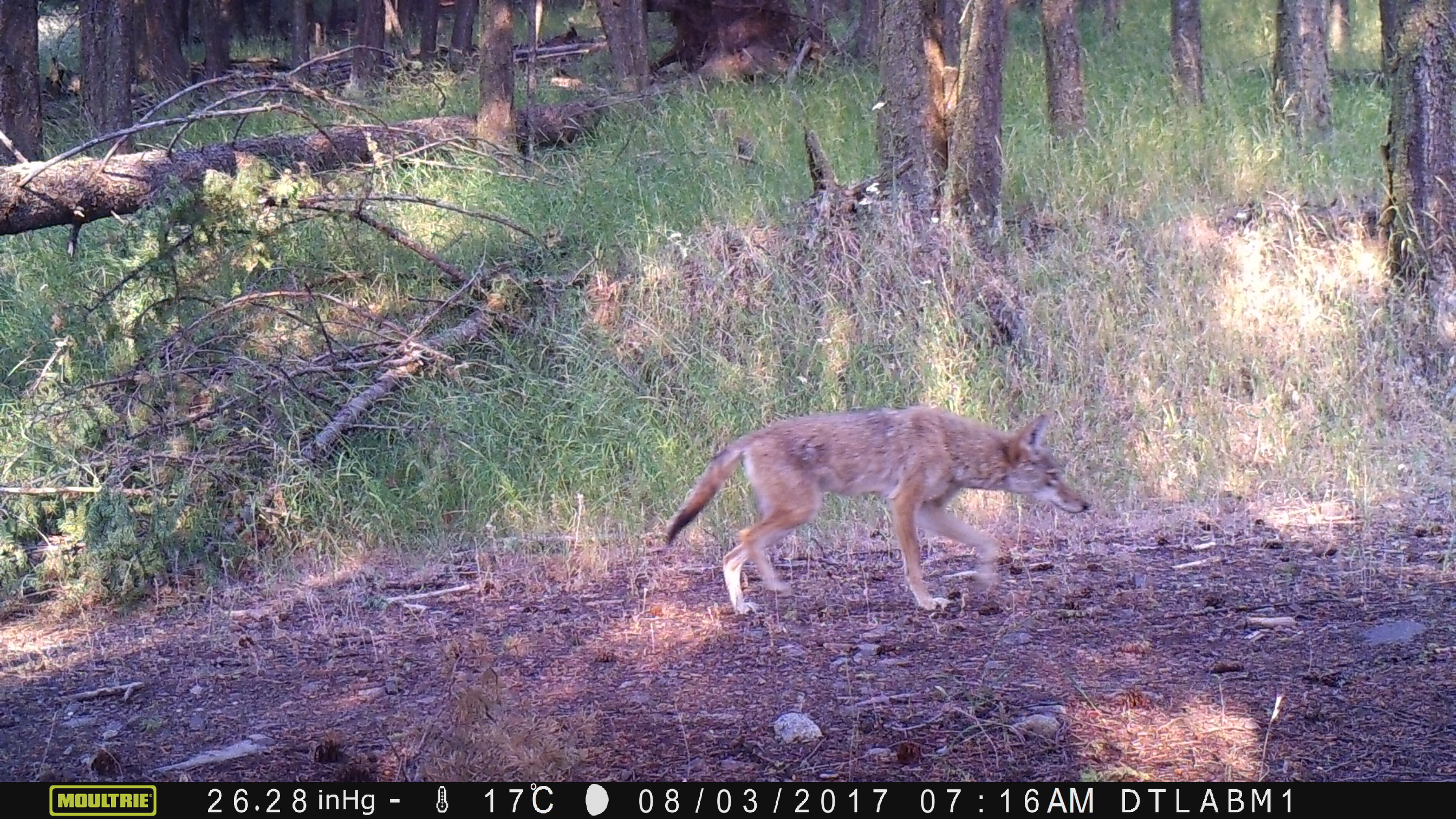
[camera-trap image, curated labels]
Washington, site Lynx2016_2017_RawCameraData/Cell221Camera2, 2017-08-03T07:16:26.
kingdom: Animalia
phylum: Chordata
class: Mammalia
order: Carnivora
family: Canidae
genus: Canis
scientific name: Canis latrans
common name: coyote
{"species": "Canis latrans (coyote)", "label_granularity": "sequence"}